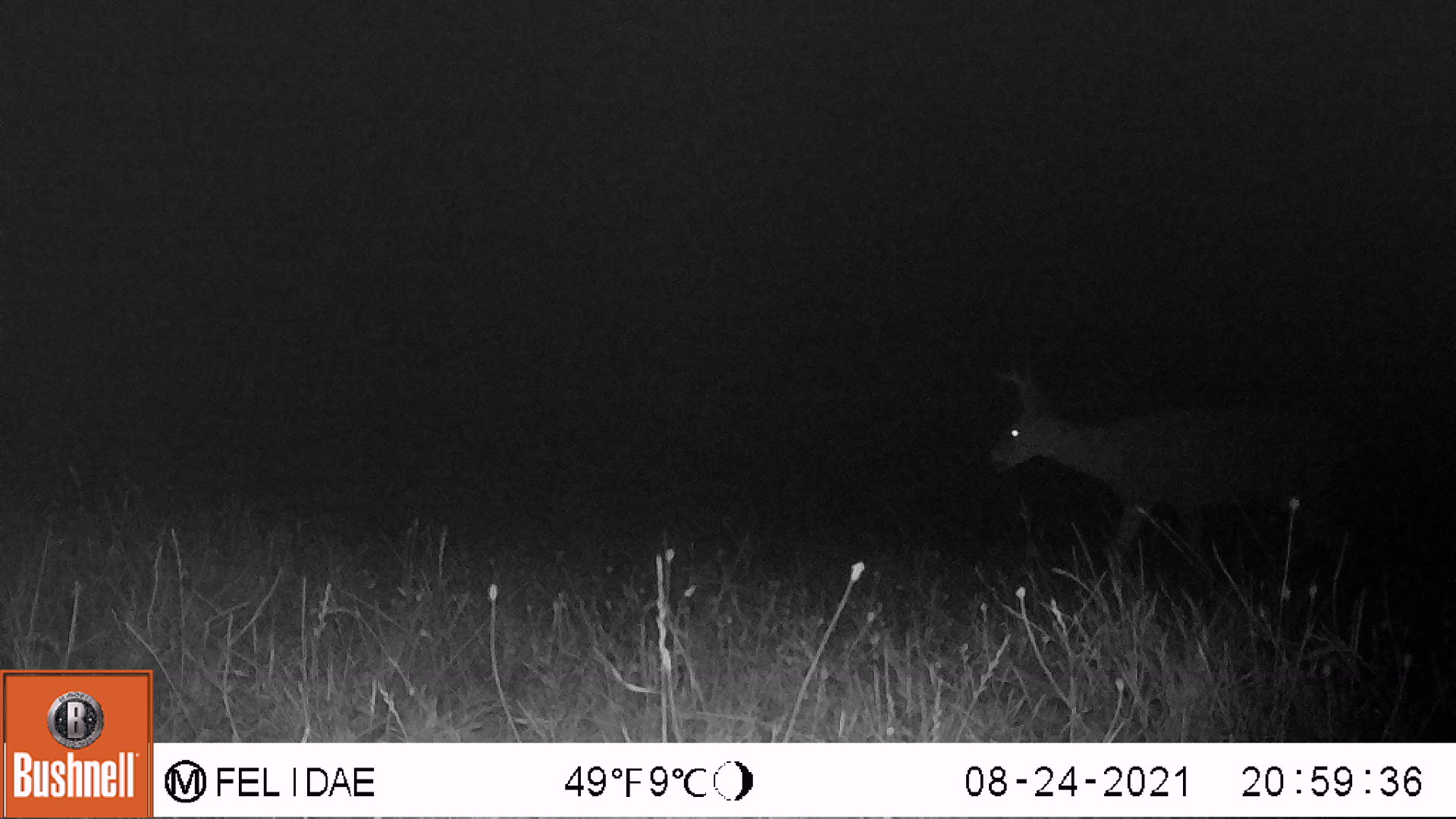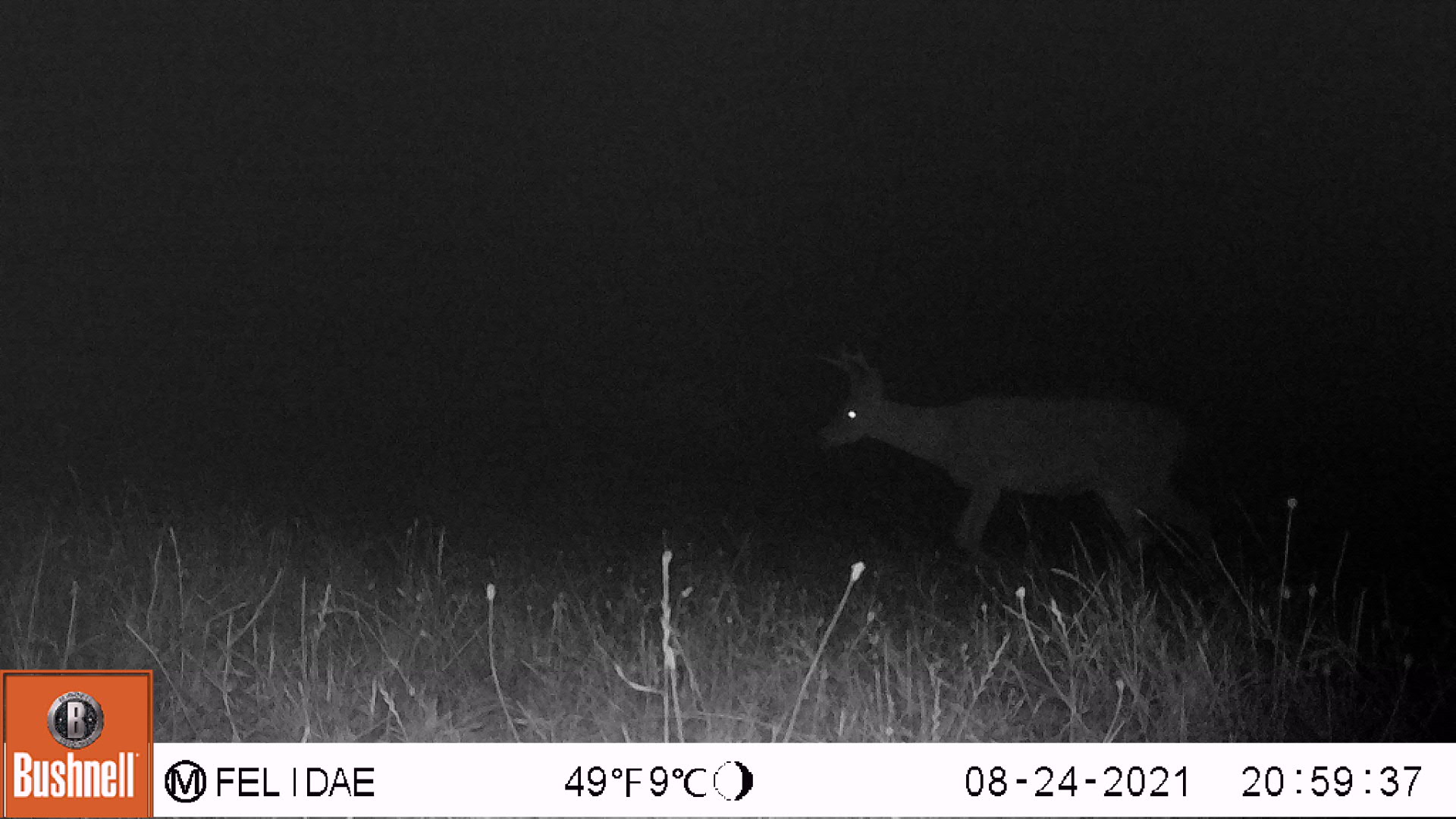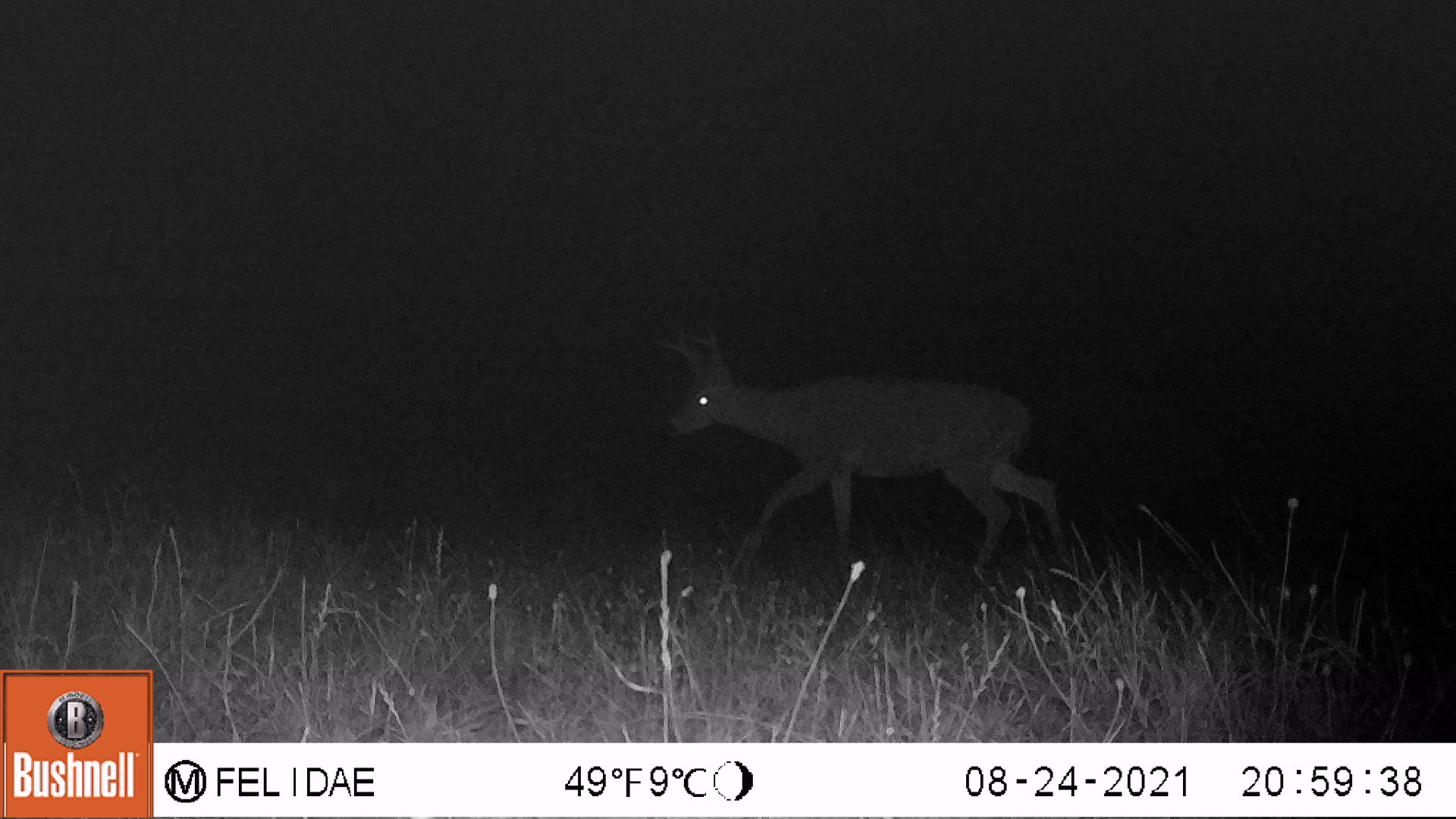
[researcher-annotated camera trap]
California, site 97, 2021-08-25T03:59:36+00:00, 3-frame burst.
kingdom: Animalia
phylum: Chordata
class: Mammalia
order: Artiodactyla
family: Cervidae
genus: Odocoileus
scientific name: Odocoileus hemionus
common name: mule deer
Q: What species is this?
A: Mule deer (Odocoileus hemionus).